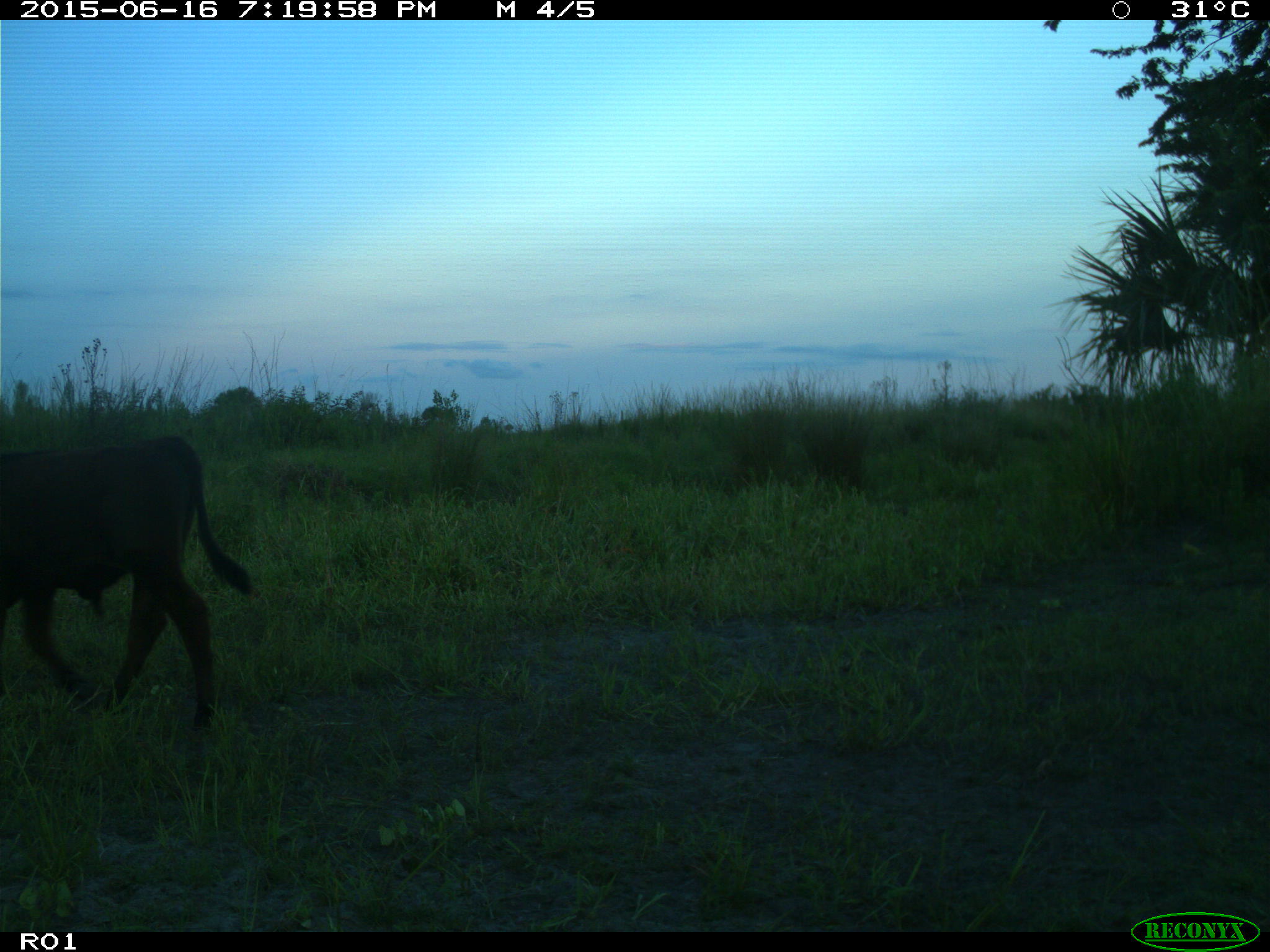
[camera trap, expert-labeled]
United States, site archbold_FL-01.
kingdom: Animalia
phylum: Chordata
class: Mammalia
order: Artiodactyla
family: Bovidae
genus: Bos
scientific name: Bos taurus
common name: domestic cow